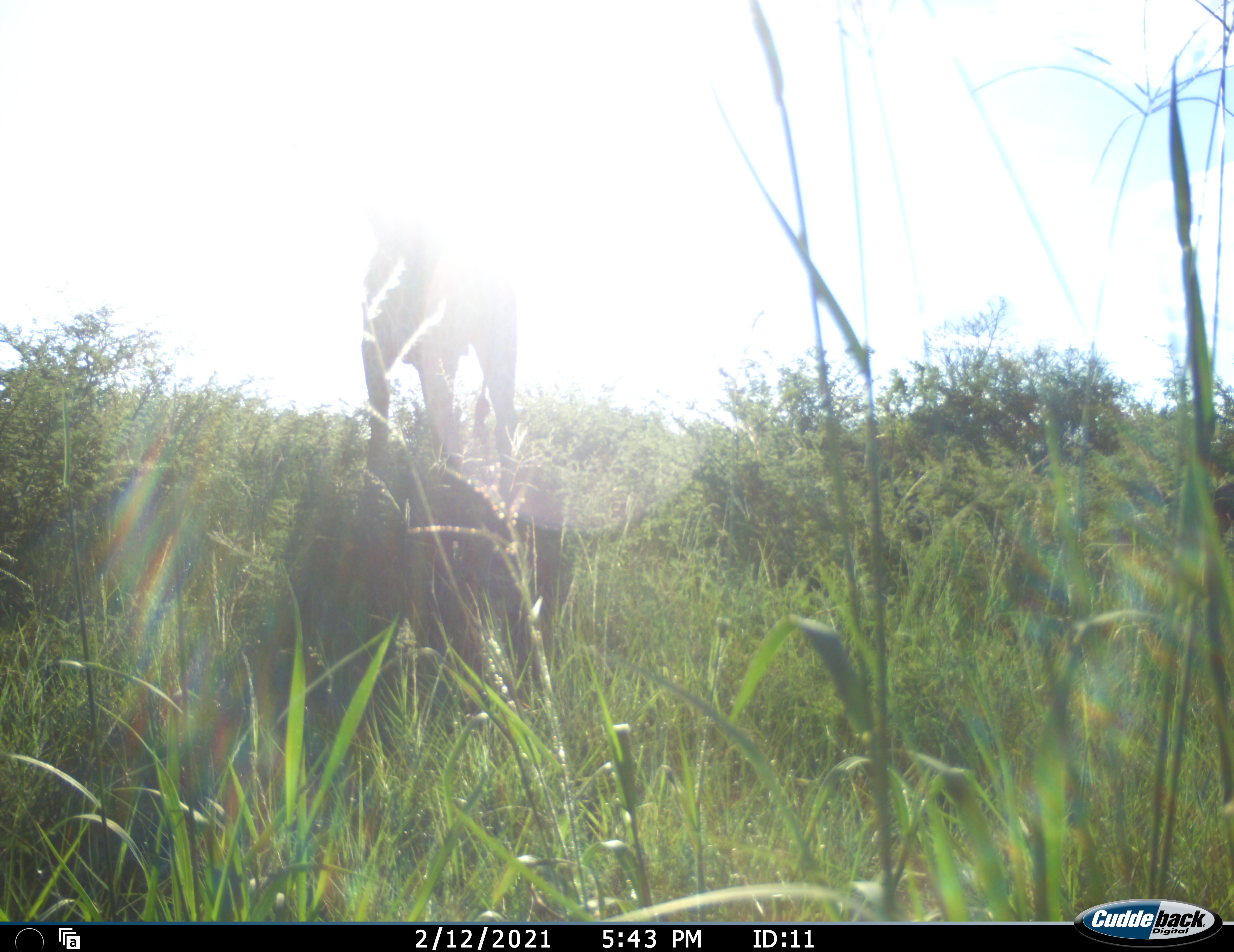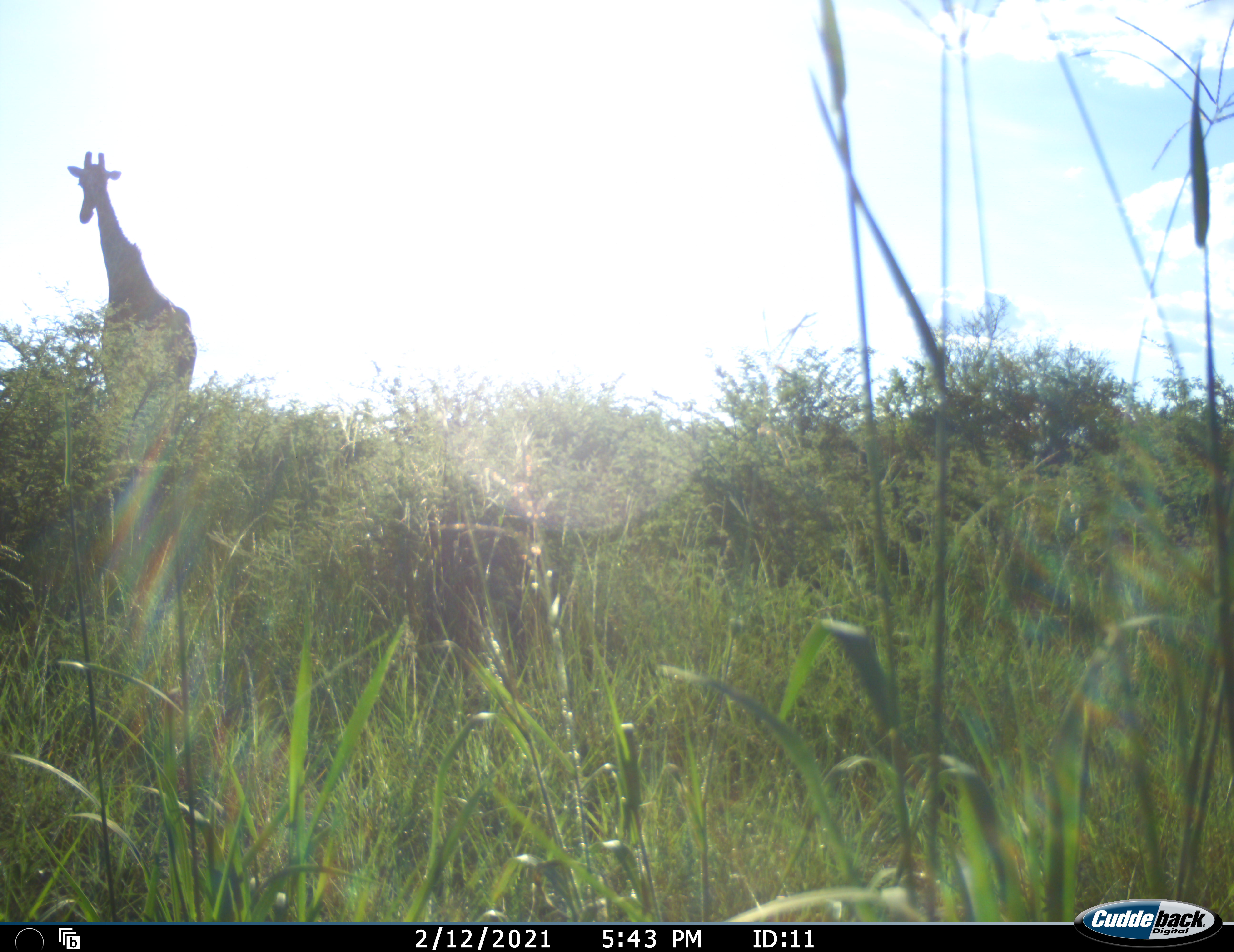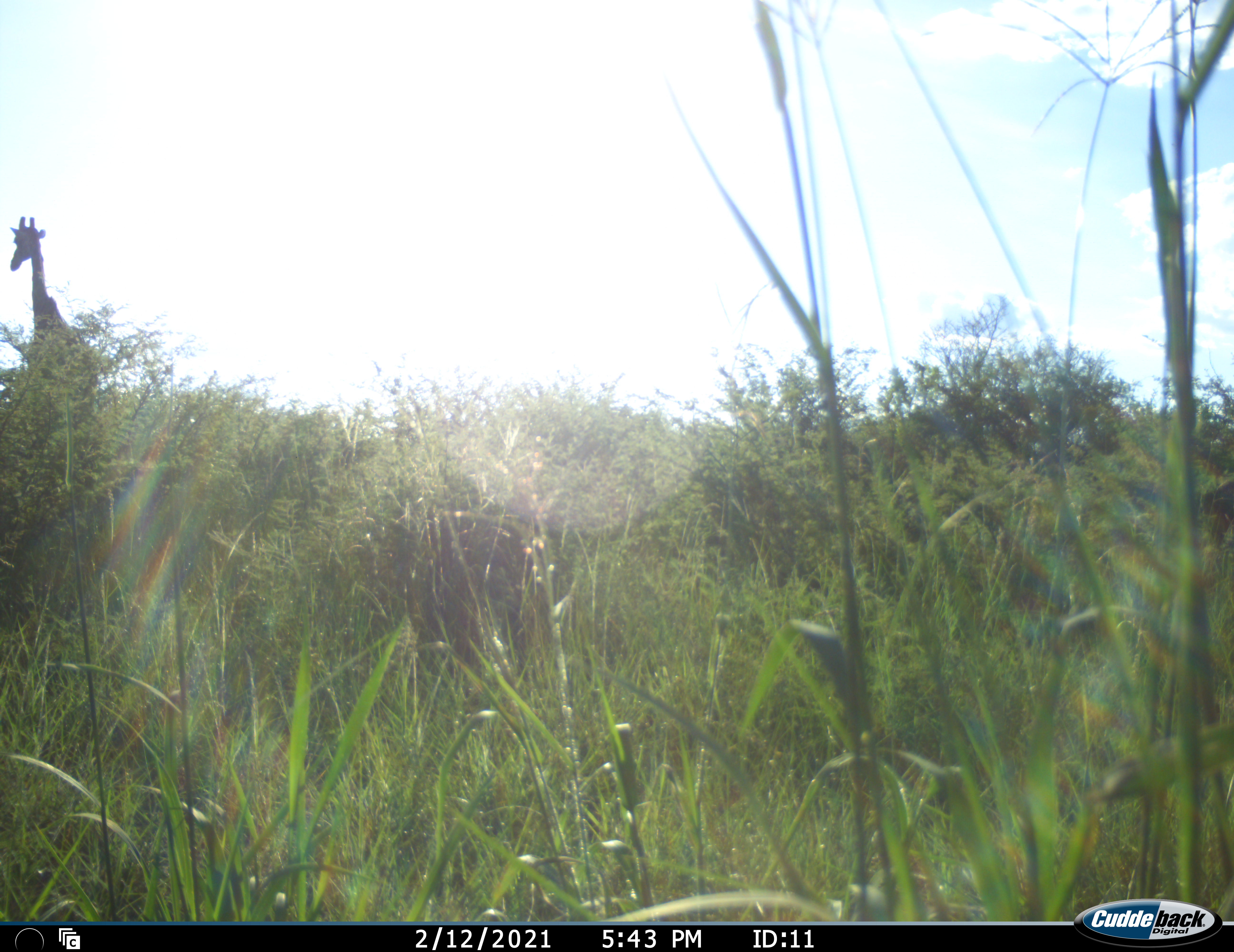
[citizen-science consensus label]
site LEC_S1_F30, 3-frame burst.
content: unidentified animal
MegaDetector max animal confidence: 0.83